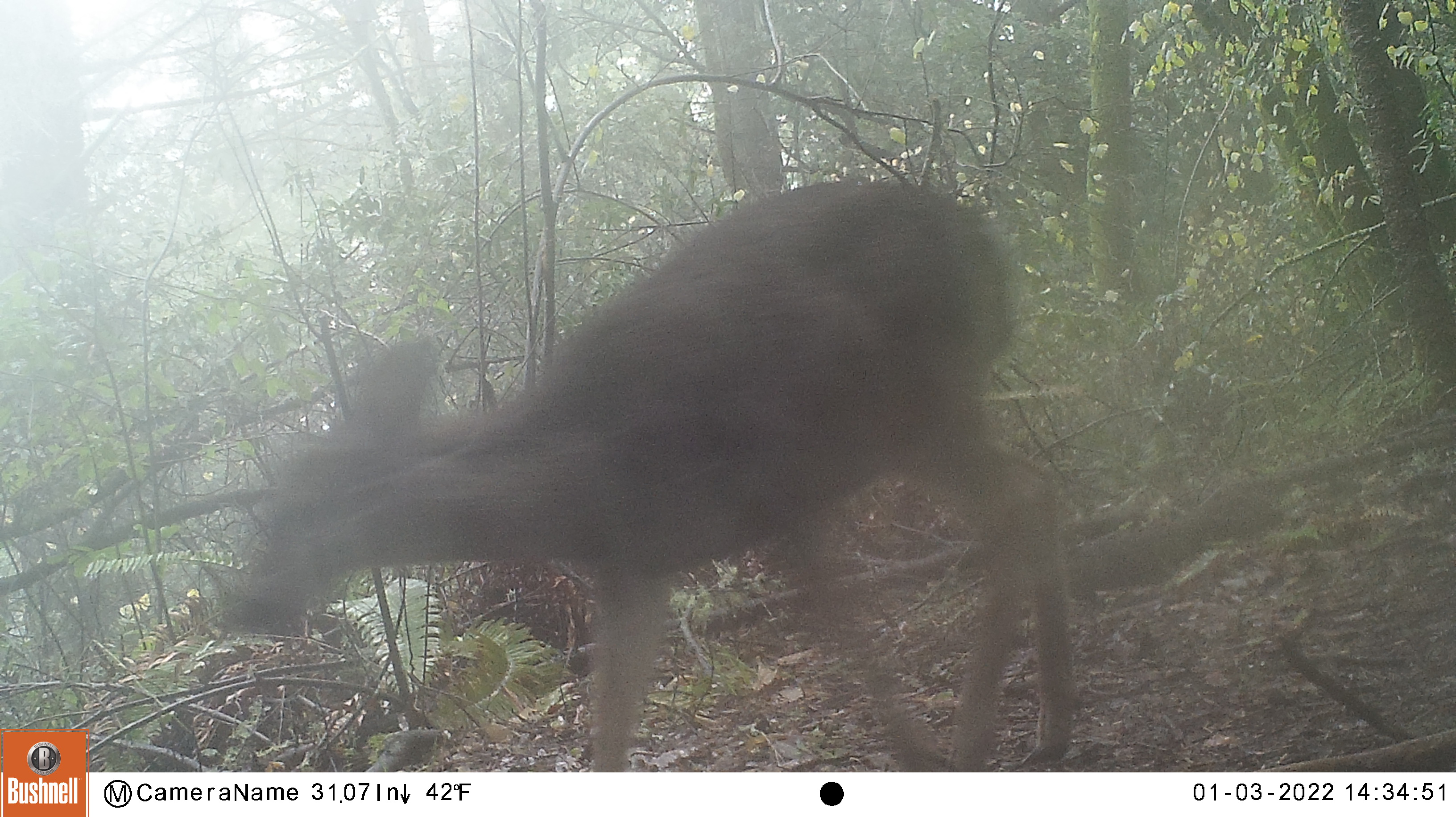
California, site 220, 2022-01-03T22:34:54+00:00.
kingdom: Animalia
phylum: Chordata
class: Mammalia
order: Artiodactyla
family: Cervidae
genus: Odocoileus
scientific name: Odocoileus hemionus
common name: mule deer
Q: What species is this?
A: Mule deer (Odocoileus hemionus).